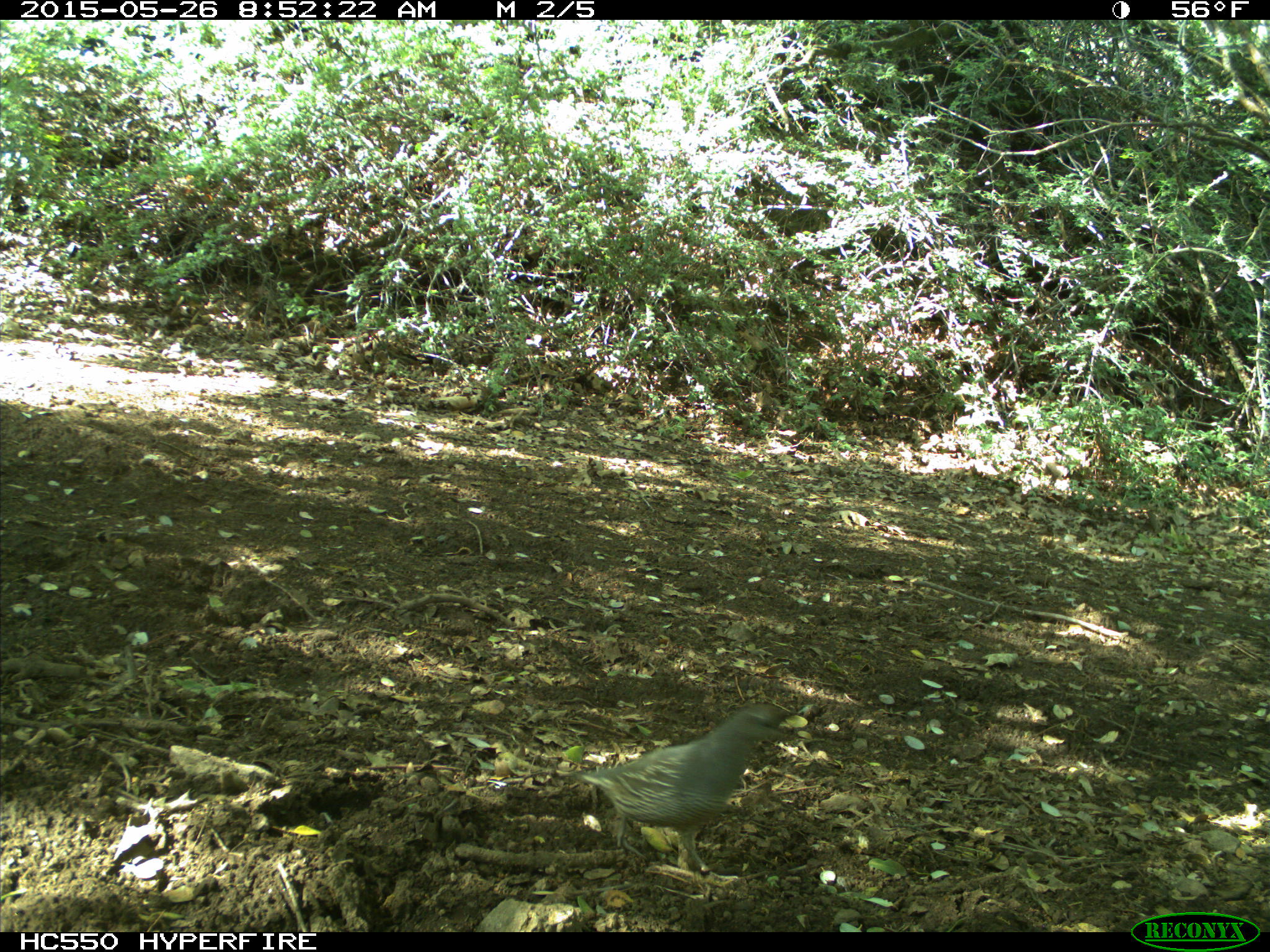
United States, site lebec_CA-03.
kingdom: Animalia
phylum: Chordata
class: Aves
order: Galliformes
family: Odontophoridae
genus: Callipepla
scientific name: Callipepla californica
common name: california quail